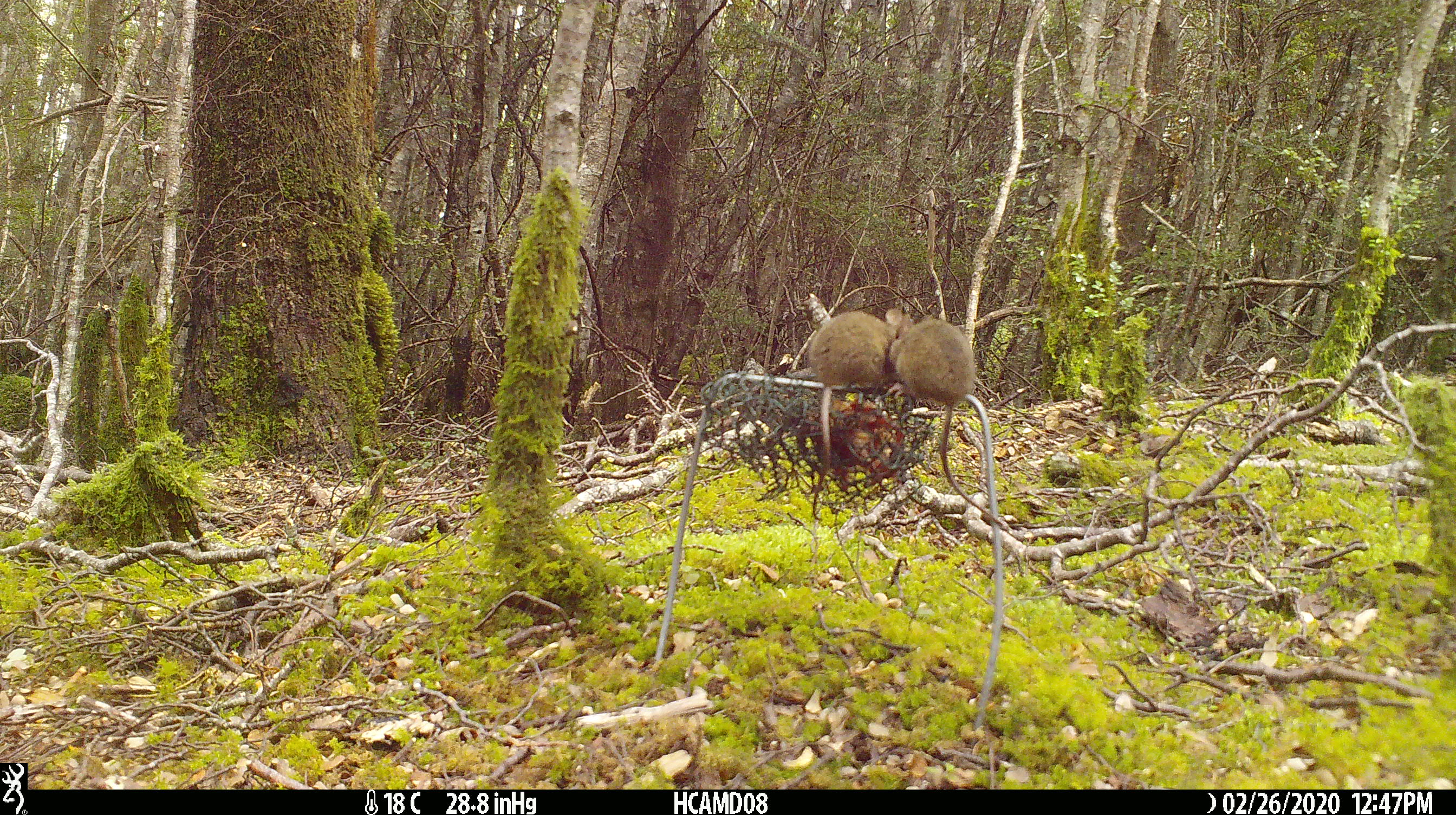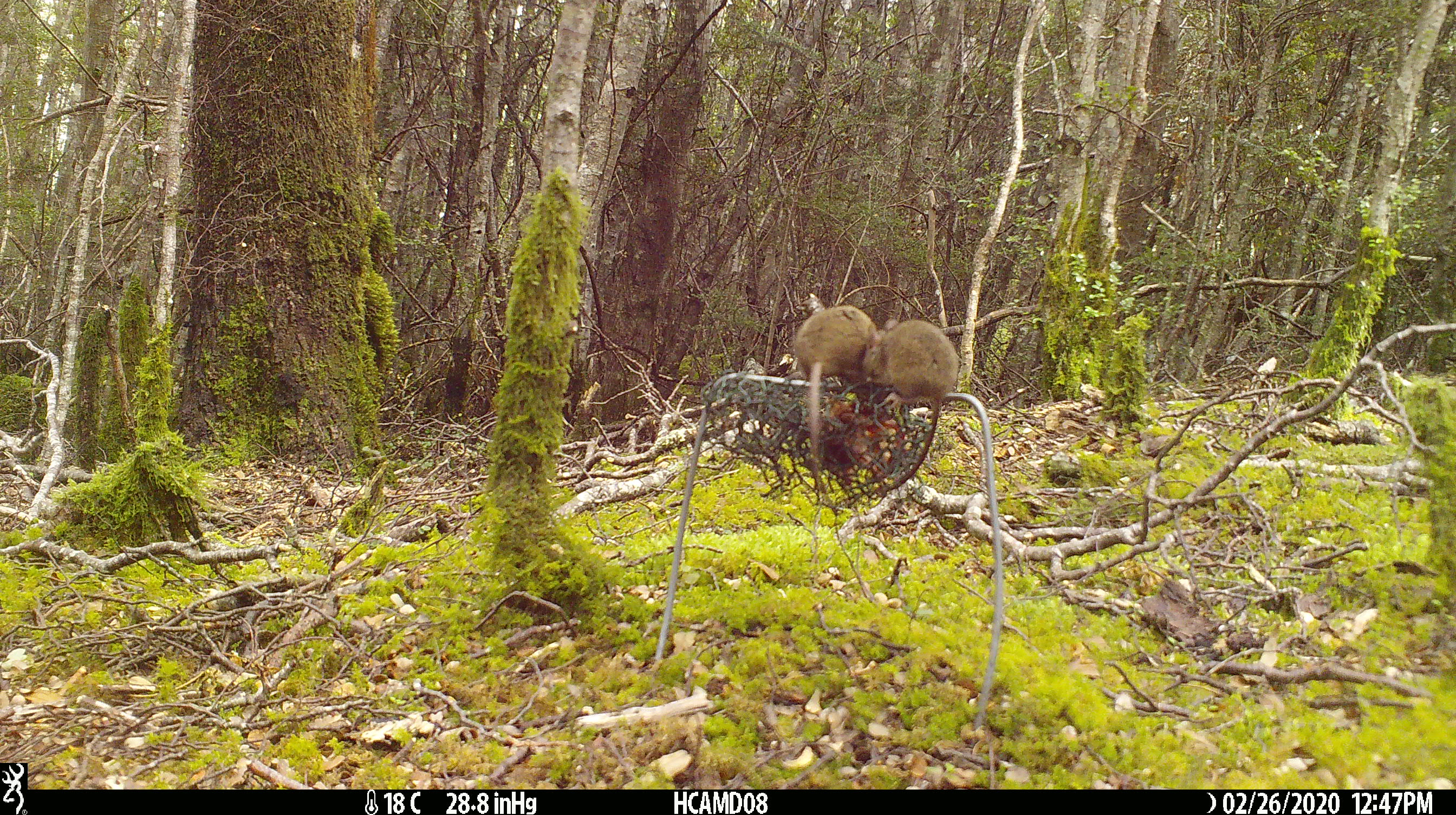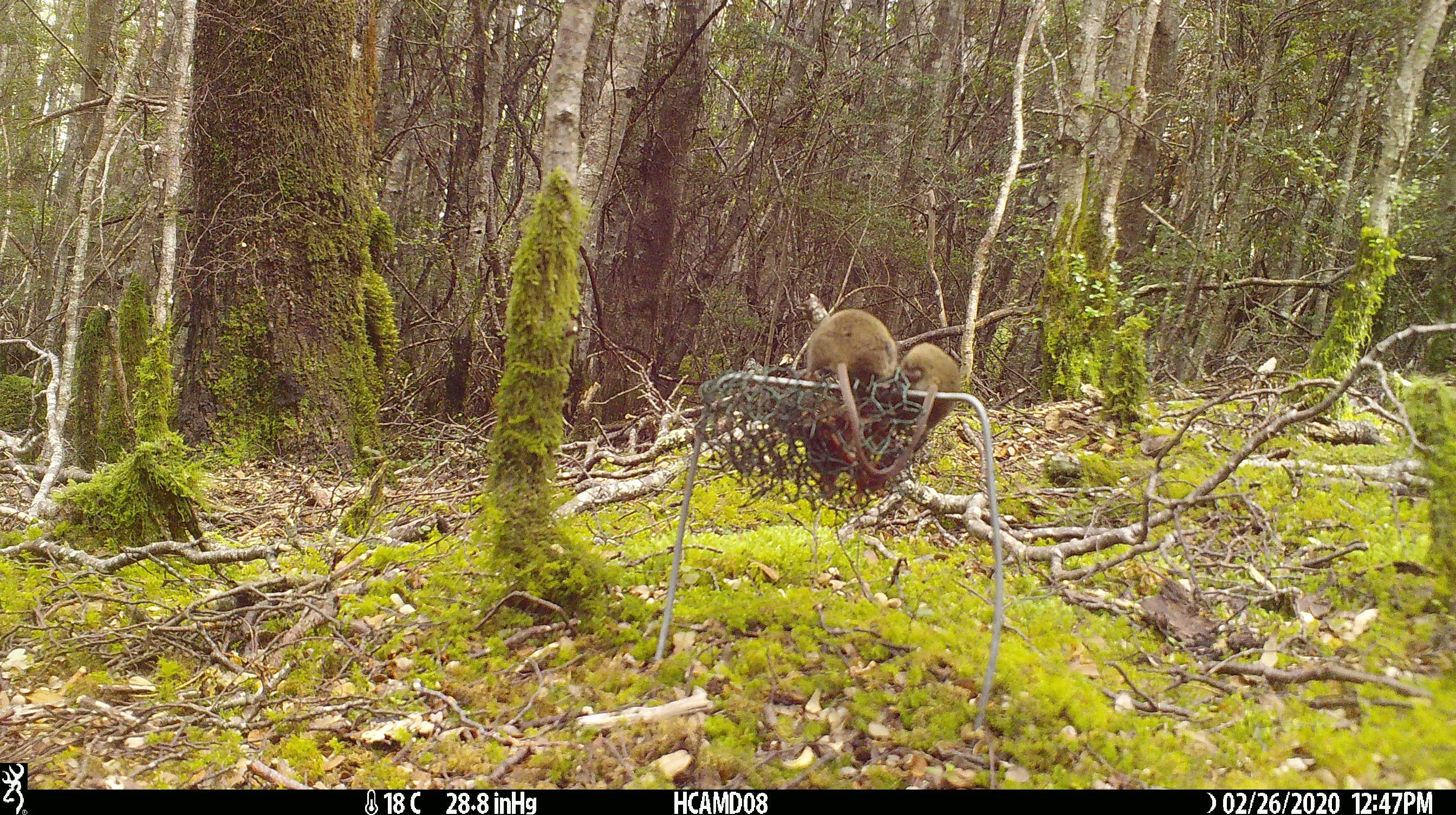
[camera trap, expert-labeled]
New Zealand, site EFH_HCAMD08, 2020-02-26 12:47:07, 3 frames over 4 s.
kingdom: Animalia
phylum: Chordata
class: Mammalia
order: Rodentia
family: Muridae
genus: Mus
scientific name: Mus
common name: mouse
Mouse (Mus).